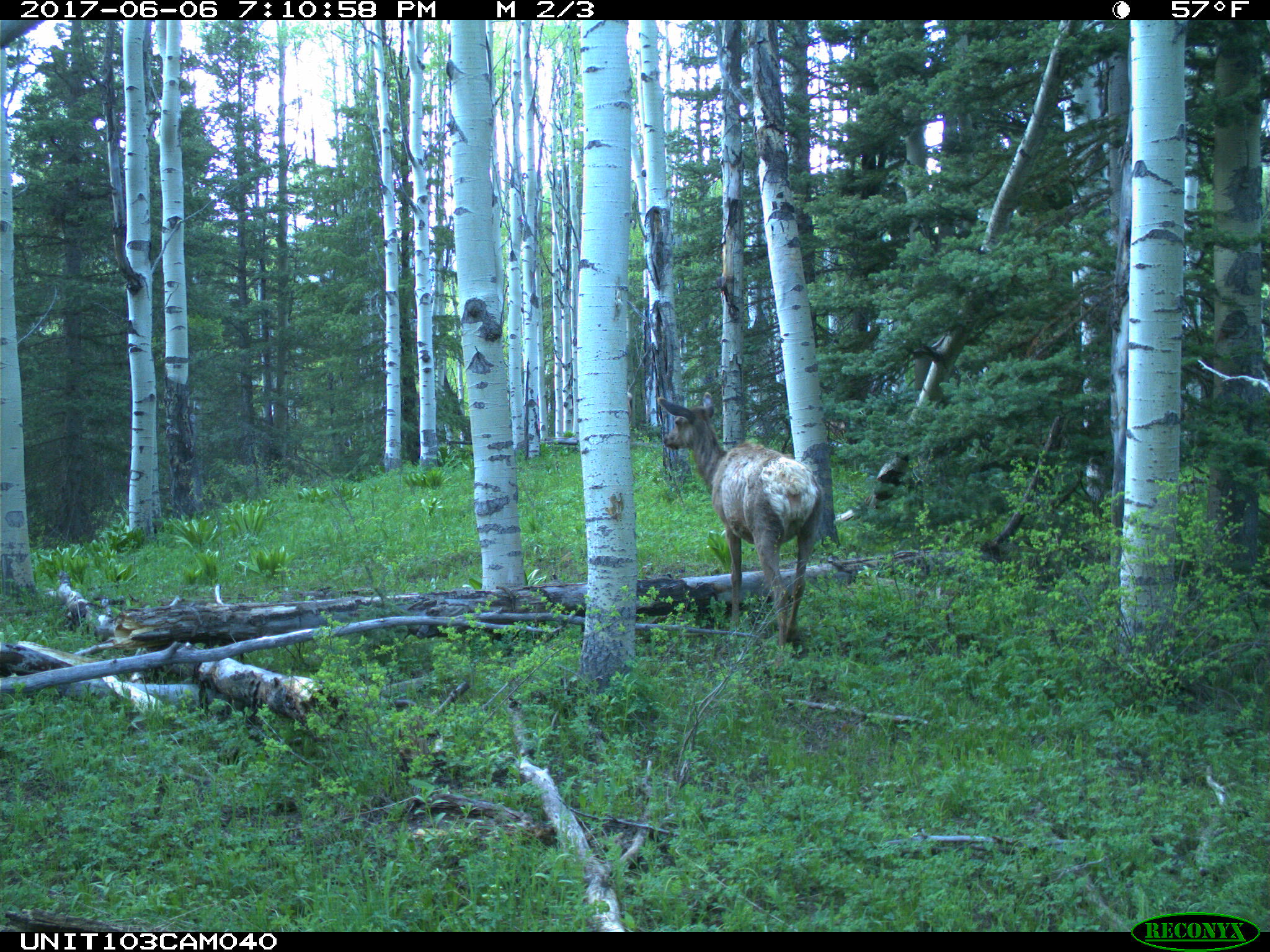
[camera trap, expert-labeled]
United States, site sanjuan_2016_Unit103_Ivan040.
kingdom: Animalia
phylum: Chordata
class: Mammalia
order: Artiodactyla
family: Cervidae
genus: Cervus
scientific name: Cervus elaphus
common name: red deer